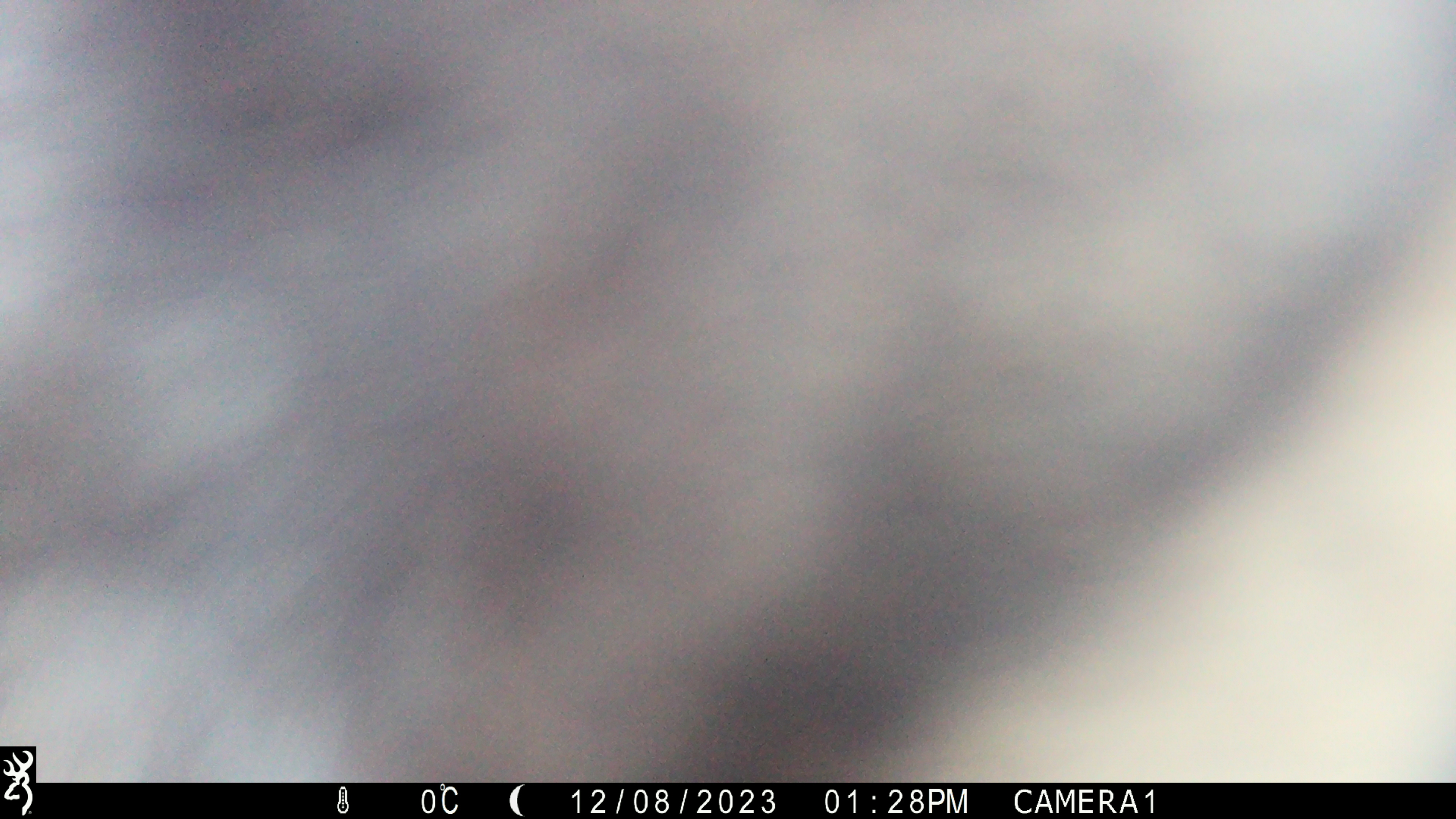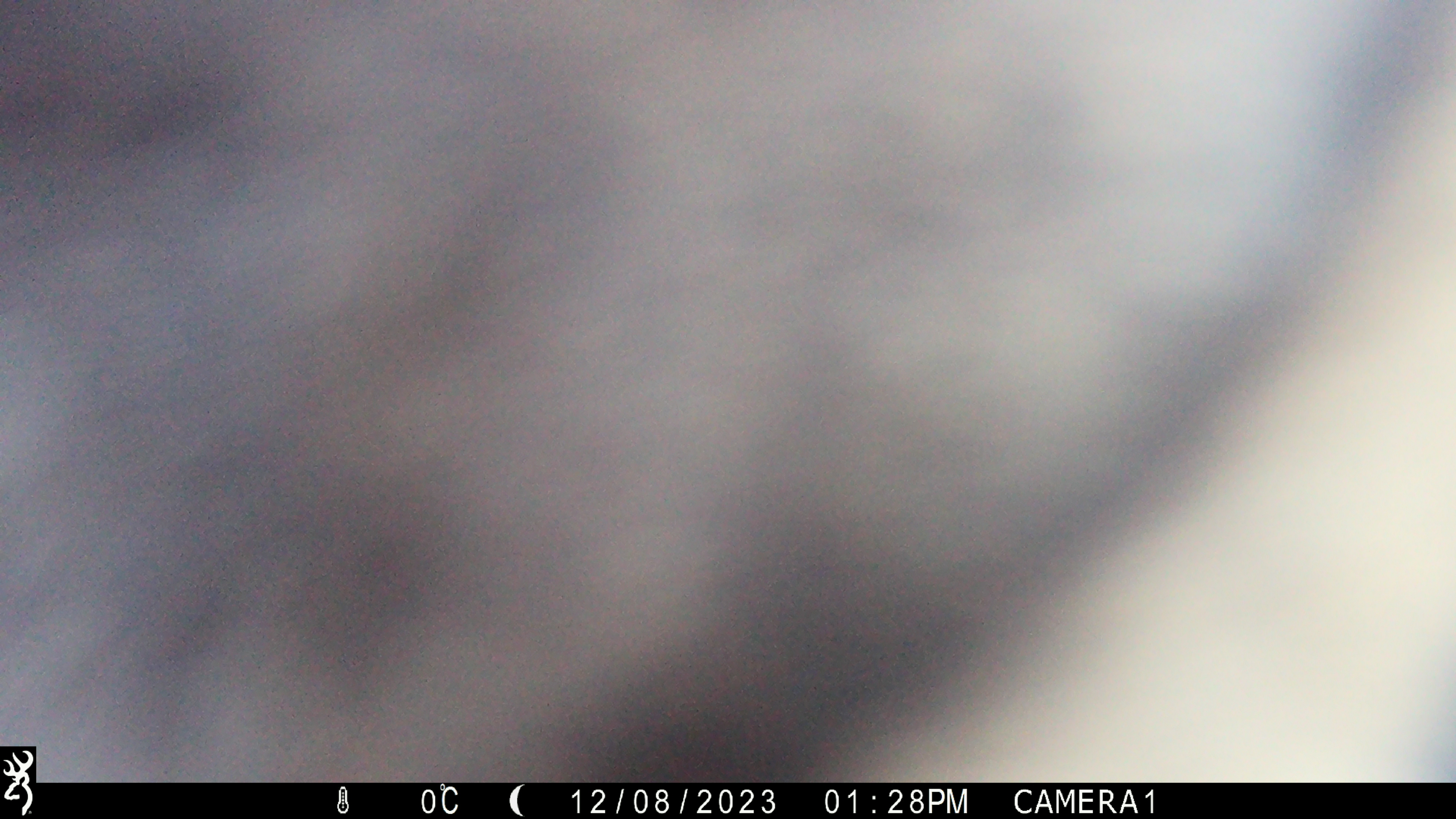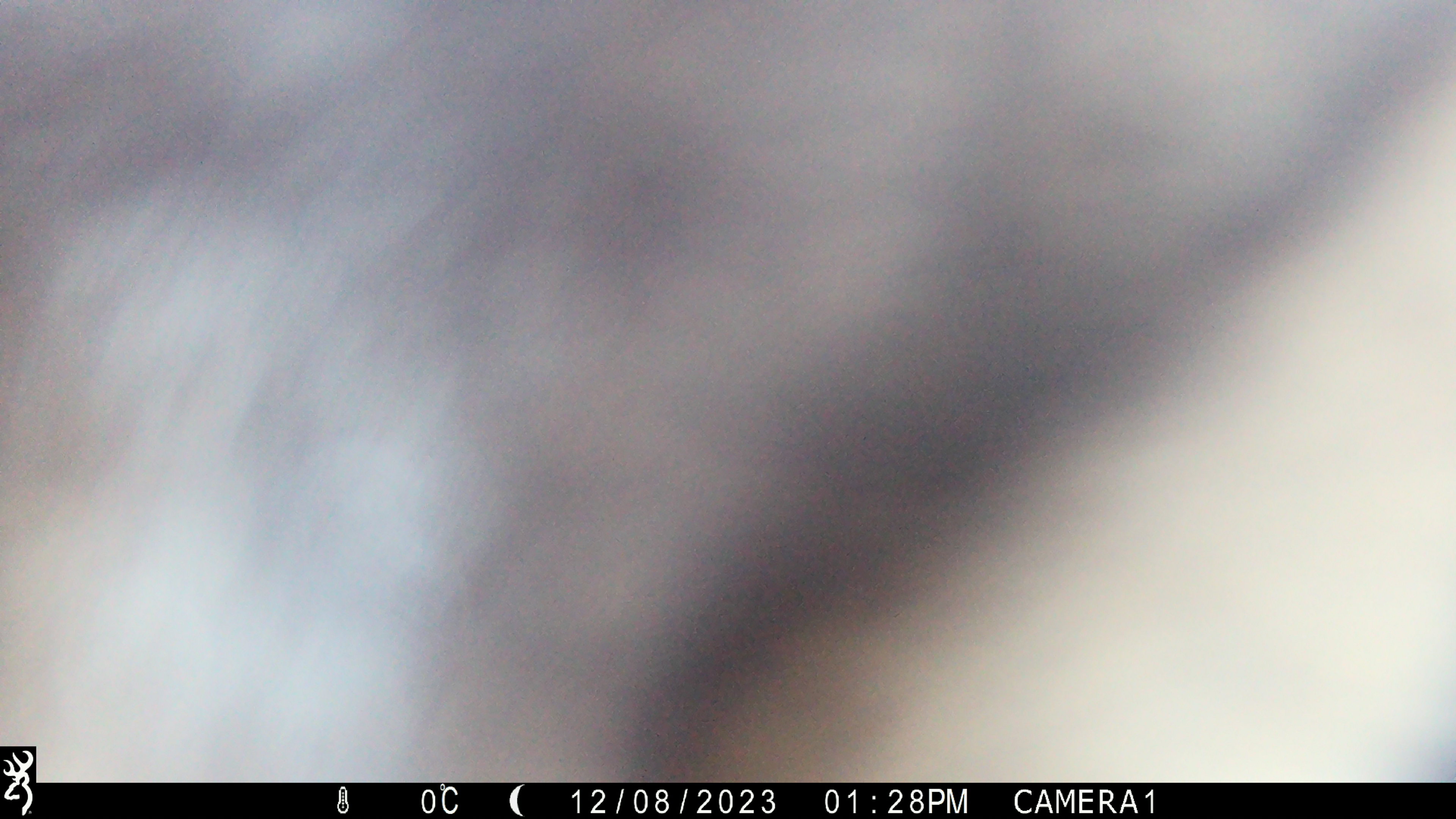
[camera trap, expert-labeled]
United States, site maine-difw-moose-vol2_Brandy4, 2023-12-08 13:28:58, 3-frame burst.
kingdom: Animalia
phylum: Chordata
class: Mammalia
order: Artiodactyla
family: Cervidae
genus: Alces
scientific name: Alces alces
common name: moose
Moose (Alces alces).